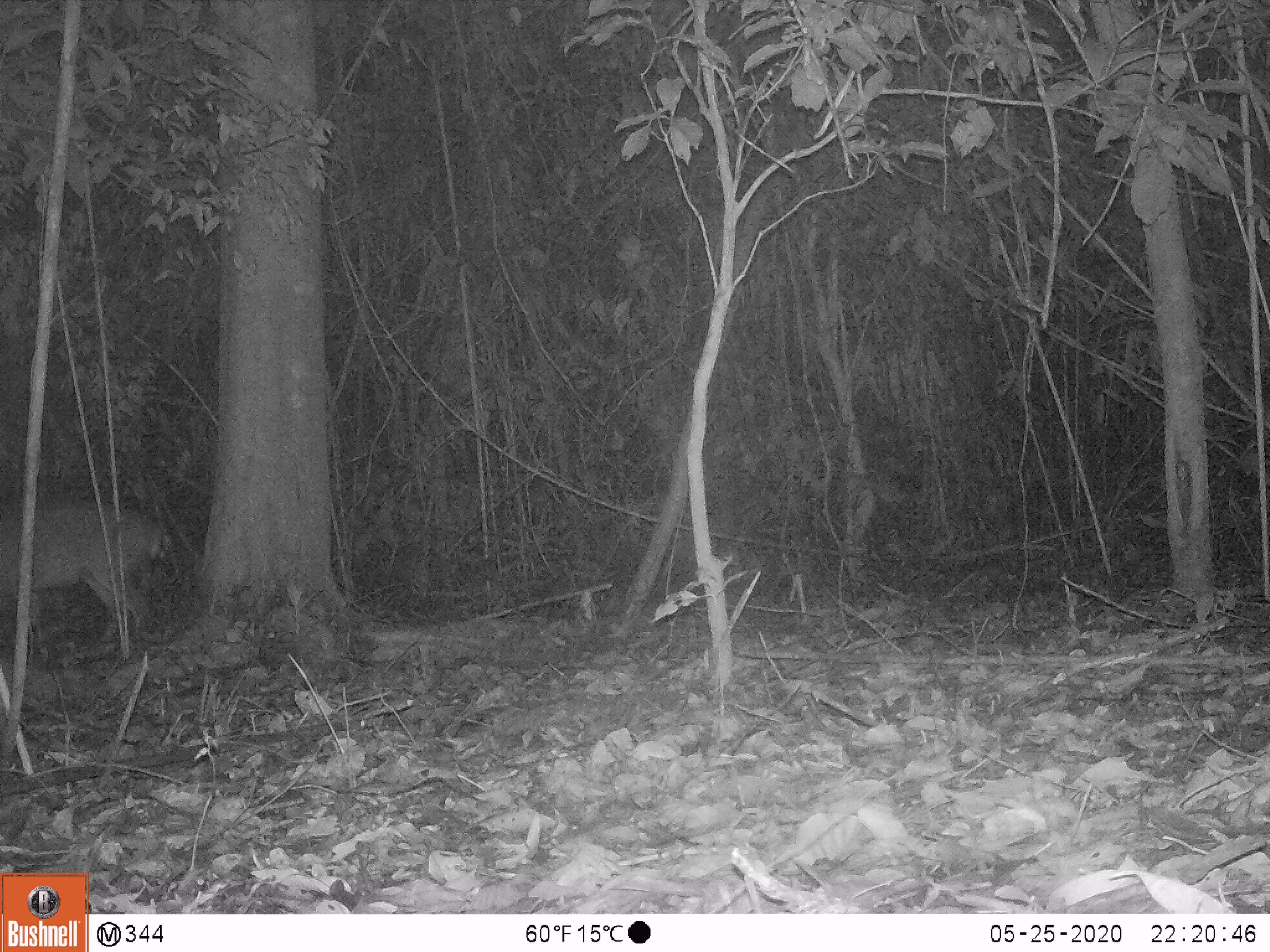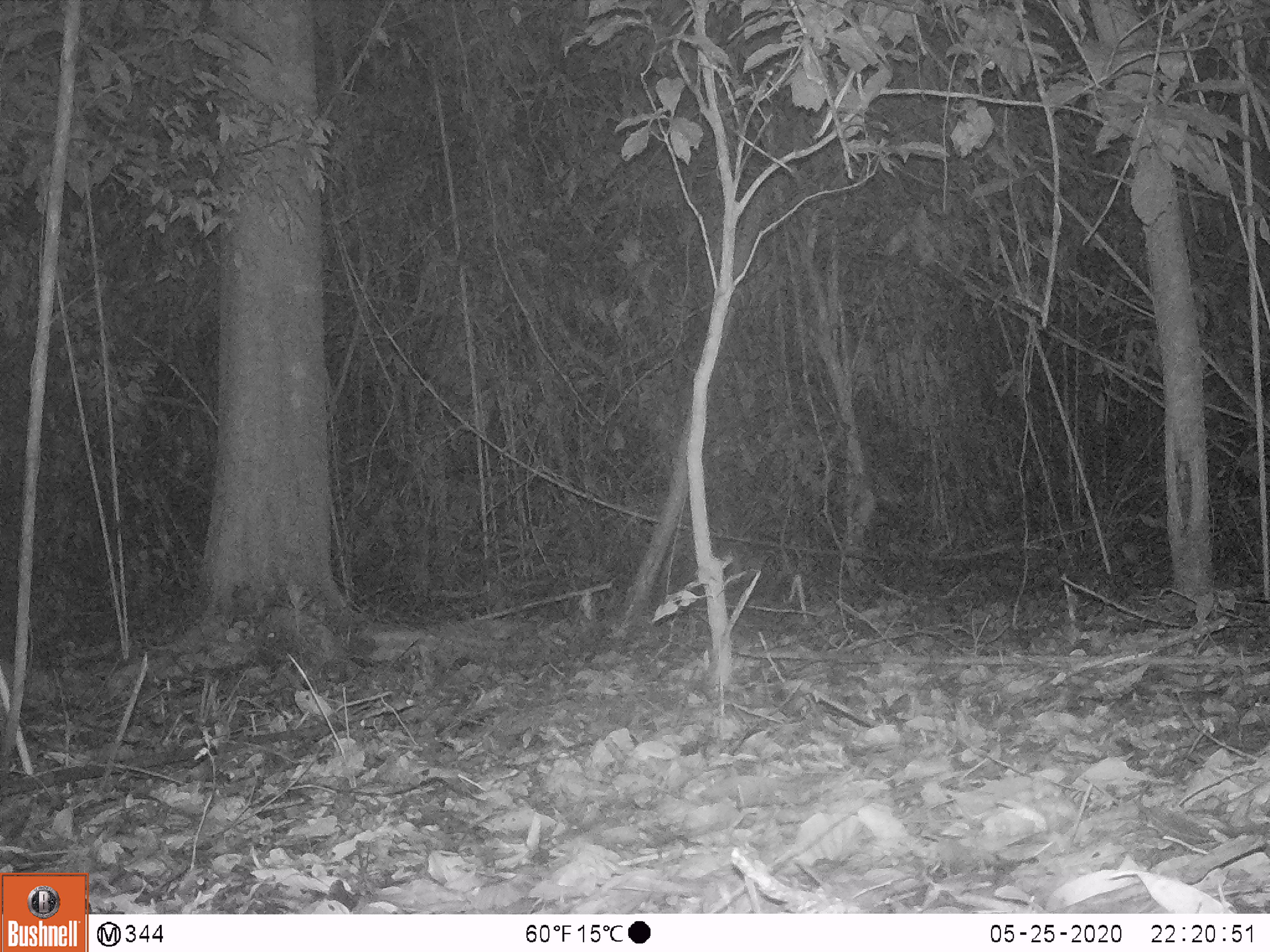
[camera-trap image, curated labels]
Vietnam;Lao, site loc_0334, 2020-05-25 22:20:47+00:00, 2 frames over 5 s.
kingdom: Animalia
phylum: Chordata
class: Mammalia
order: Artiodactyla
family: Cervidae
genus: Muntiacus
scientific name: Muntiacus vuquangensis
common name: large-antlered muntjac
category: large antlered muntjac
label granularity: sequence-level